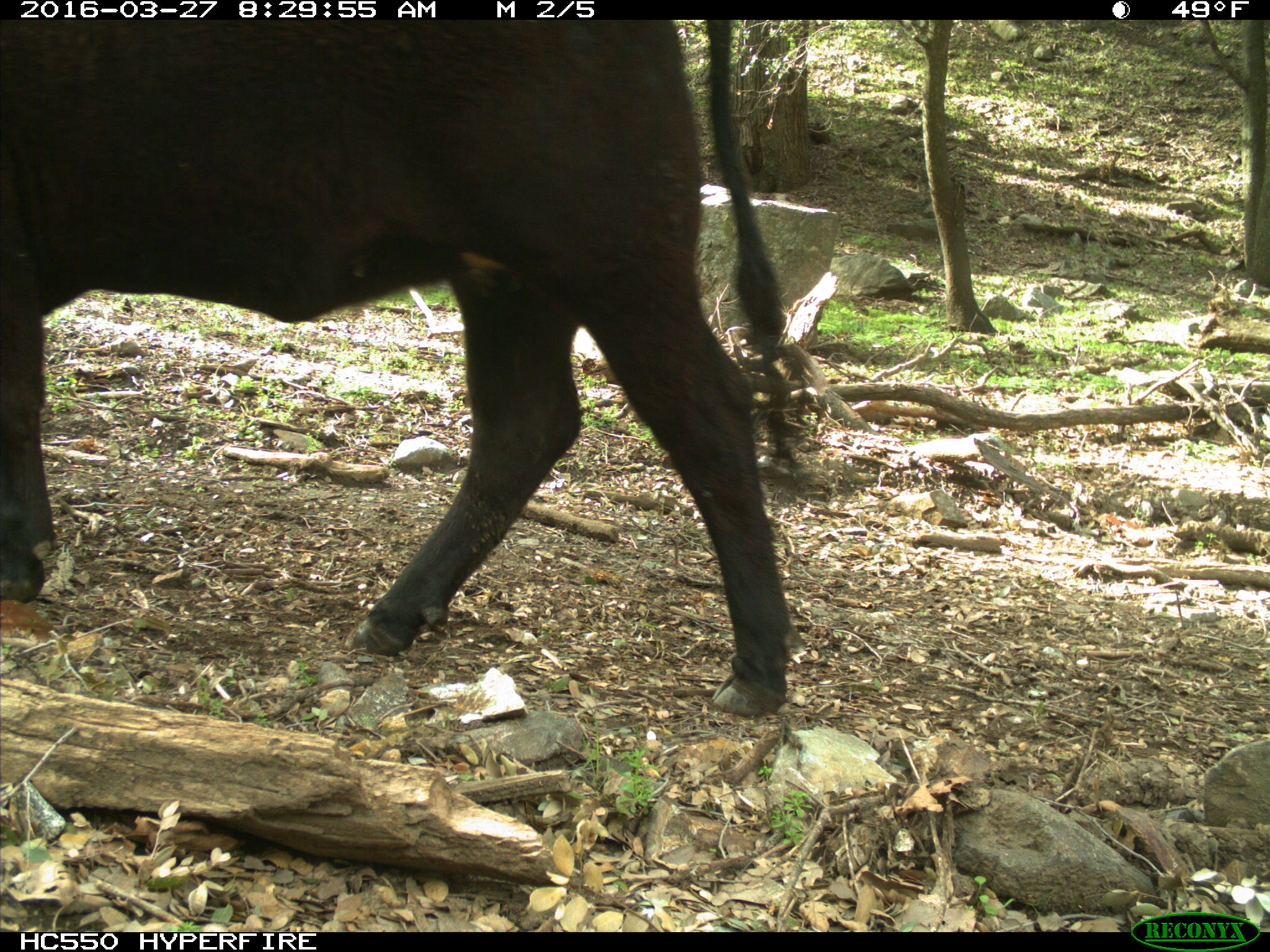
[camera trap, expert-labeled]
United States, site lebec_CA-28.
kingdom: Animalia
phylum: Chordata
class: Mammalia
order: Artiodactyla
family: Bovidae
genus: Bos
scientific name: Bos taurus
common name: domestic cow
Bos taurus (domestic cow).